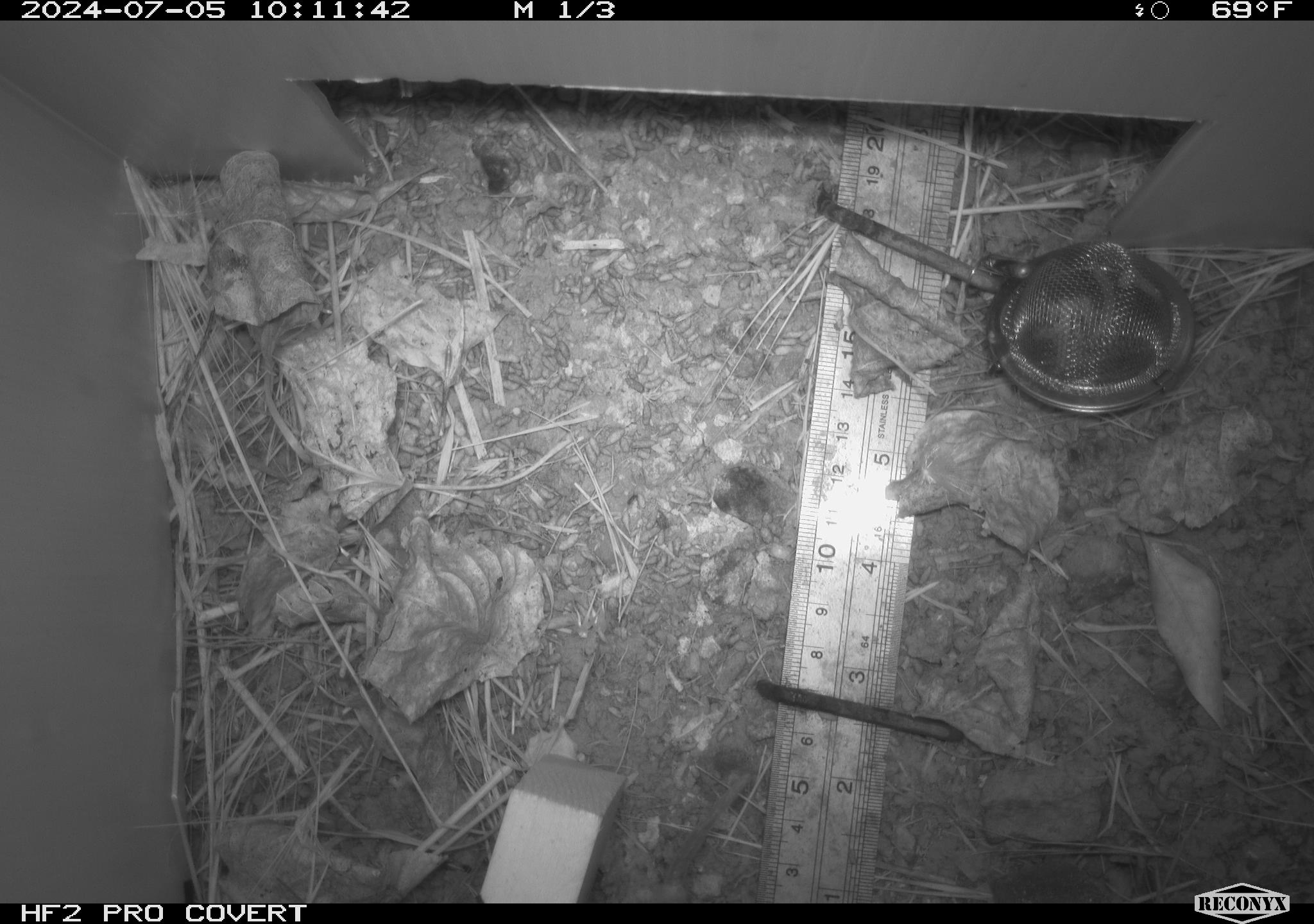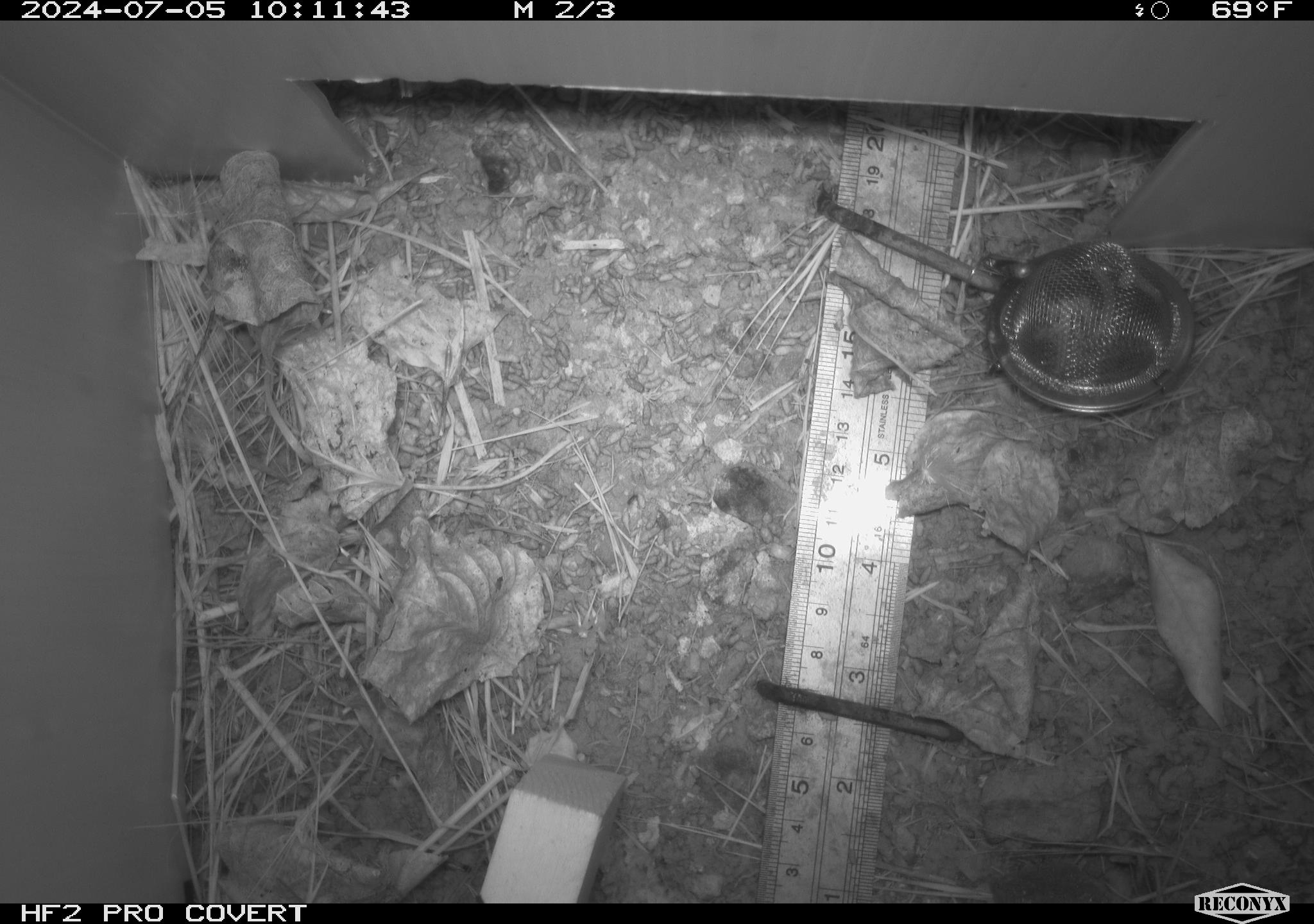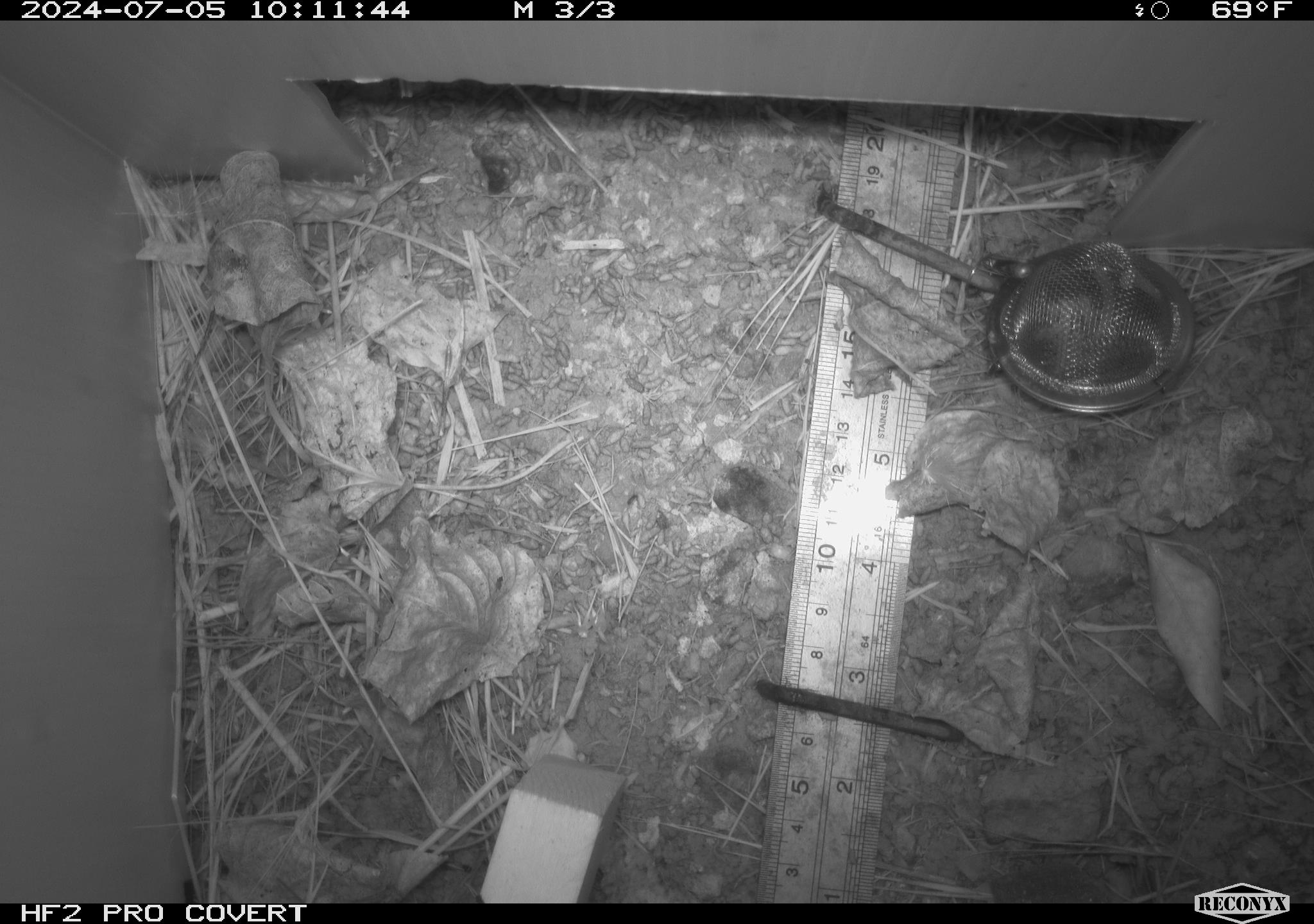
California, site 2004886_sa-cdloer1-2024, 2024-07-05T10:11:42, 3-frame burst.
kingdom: Animalia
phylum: Chordata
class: Mammalia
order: Eulipotyphla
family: Soricidae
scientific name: Soricidae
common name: shrews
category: soricidae family